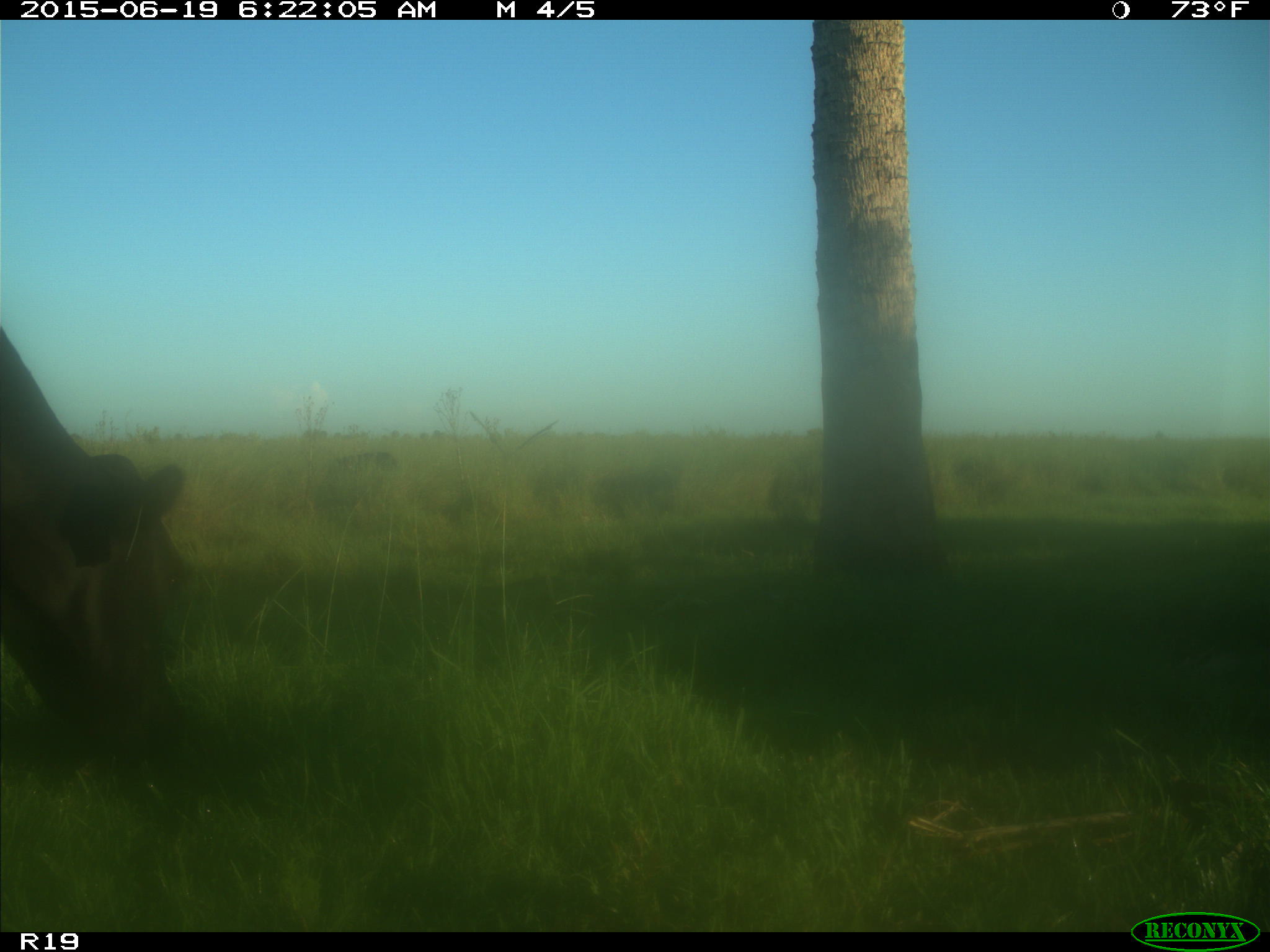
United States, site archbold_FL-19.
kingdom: Animalia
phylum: Chordata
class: Mammalia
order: Artiodactyla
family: Bovidae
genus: Bos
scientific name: Bos taurus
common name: domestic cow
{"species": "Bos taurus (domestic cow)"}